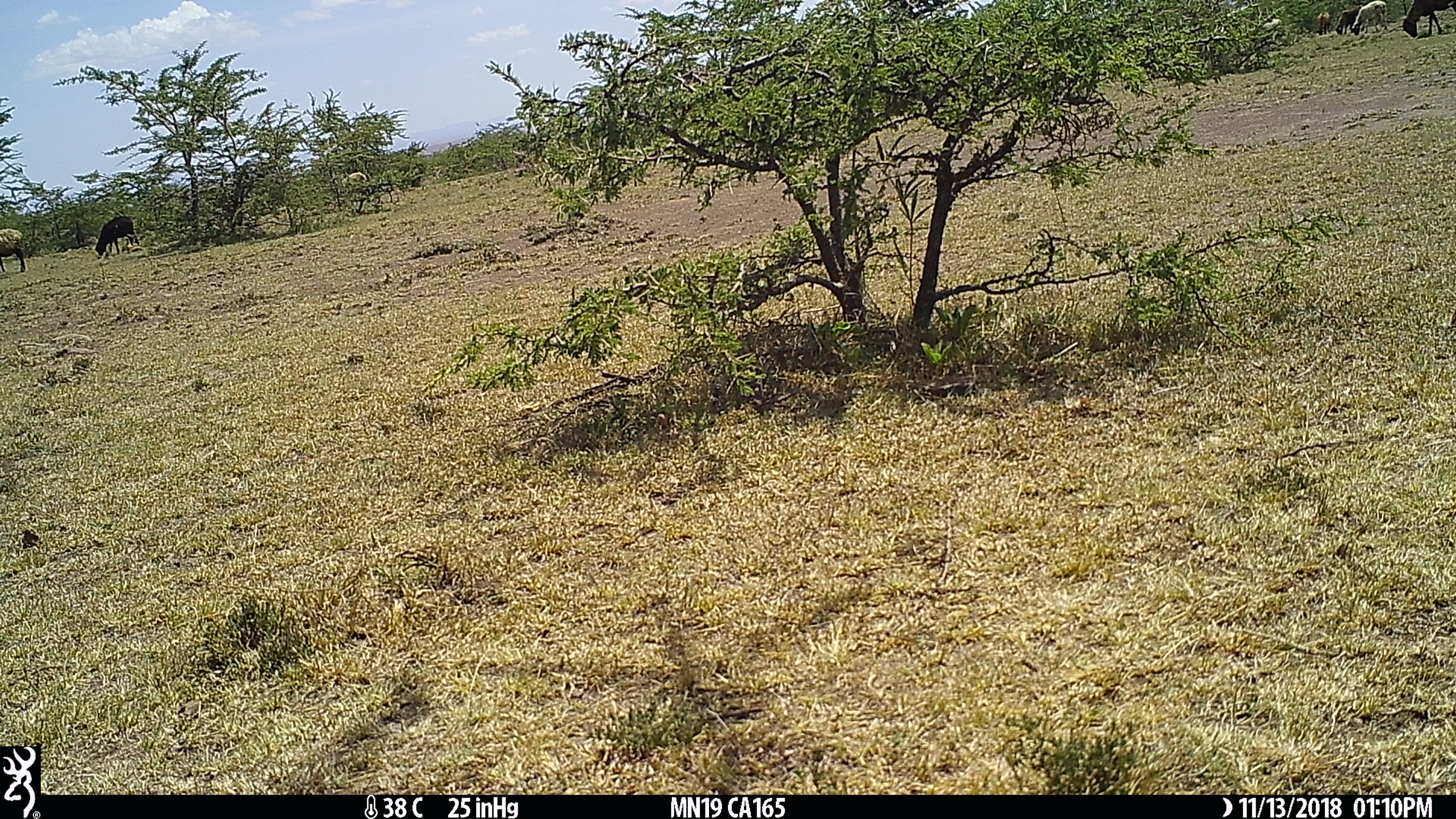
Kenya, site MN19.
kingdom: Animalia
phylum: Chordata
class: Mammalia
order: Artiodactyla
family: Bovidae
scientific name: Bovidae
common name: sheep or goat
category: shoat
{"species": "shoat (sheep or goat) (Bovidae)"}